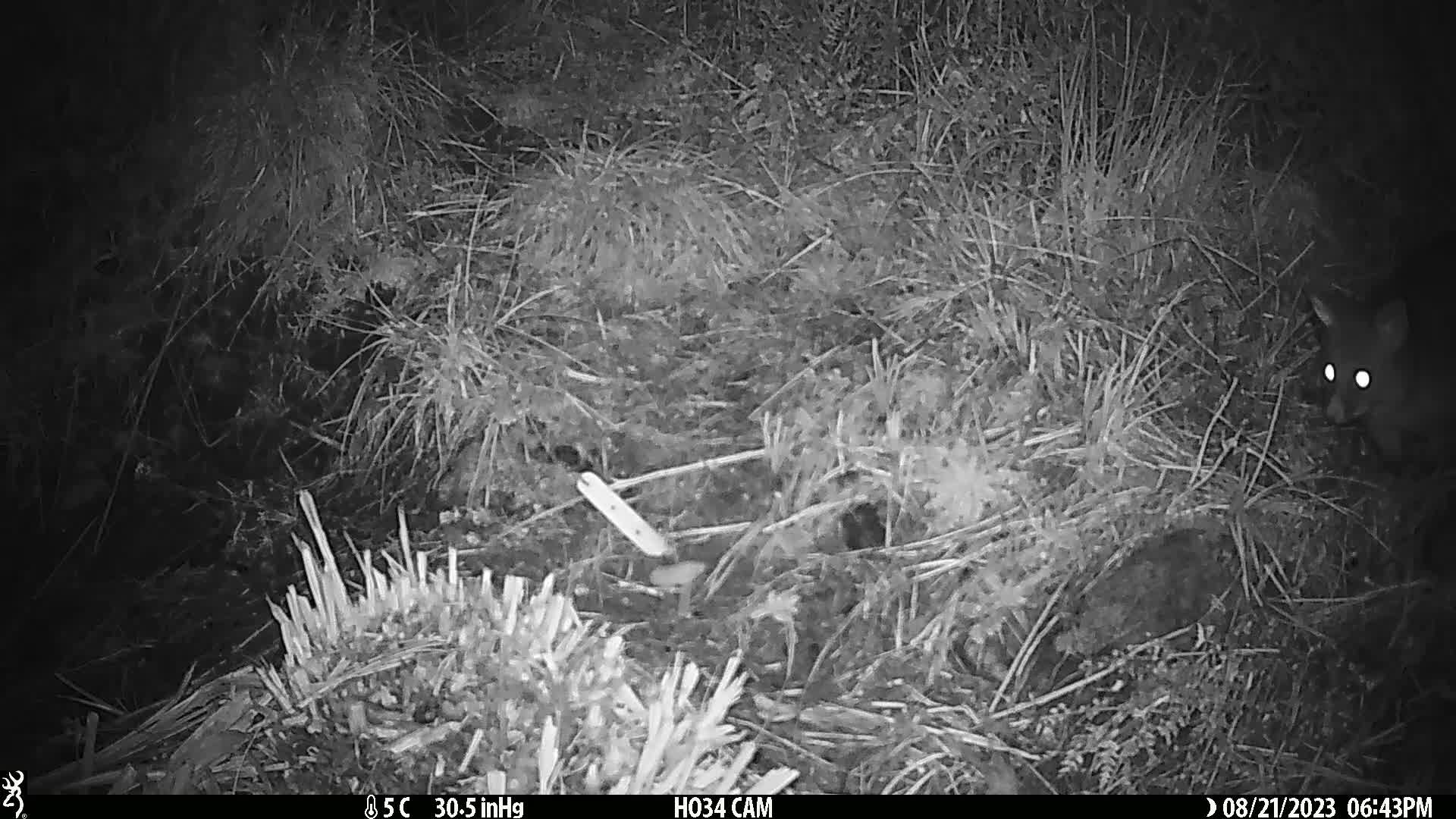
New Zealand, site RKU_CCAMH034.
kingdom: Animalia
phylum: Chordata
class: Mammalia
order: Diprotodontia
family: Phalangeridae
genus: Trichosurus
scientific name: Trichosurus vulpecula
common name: common brushtail possum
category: possum